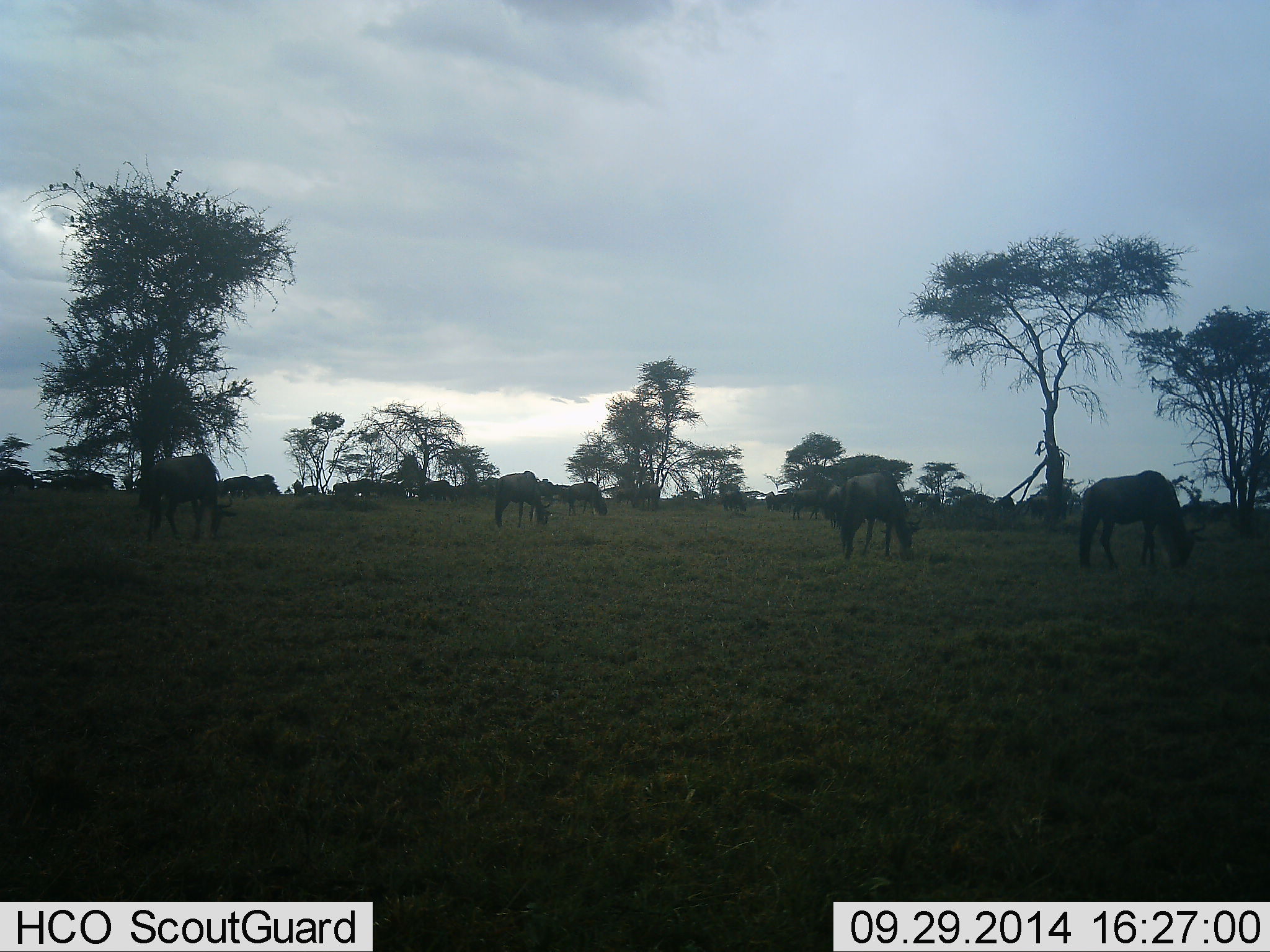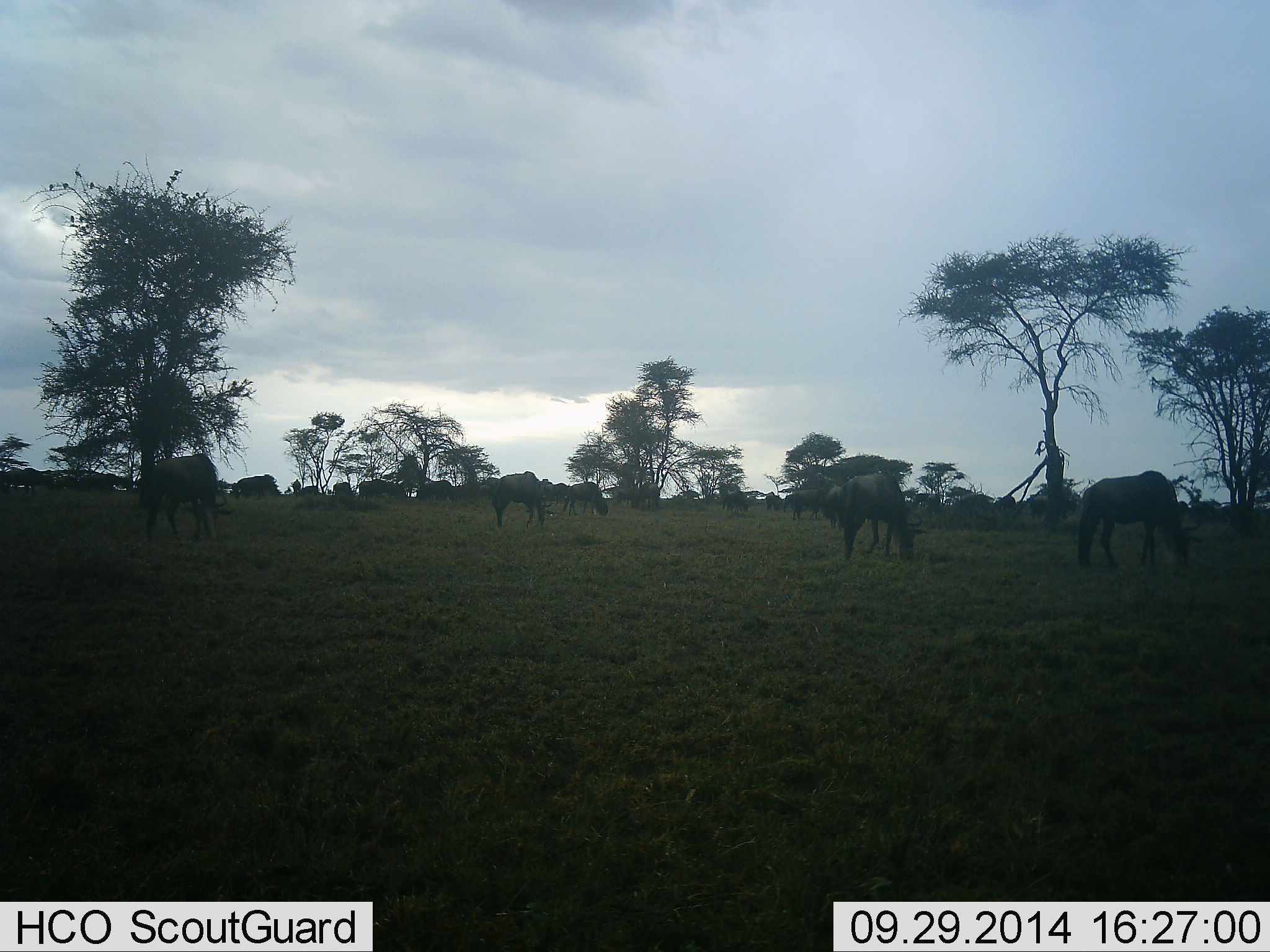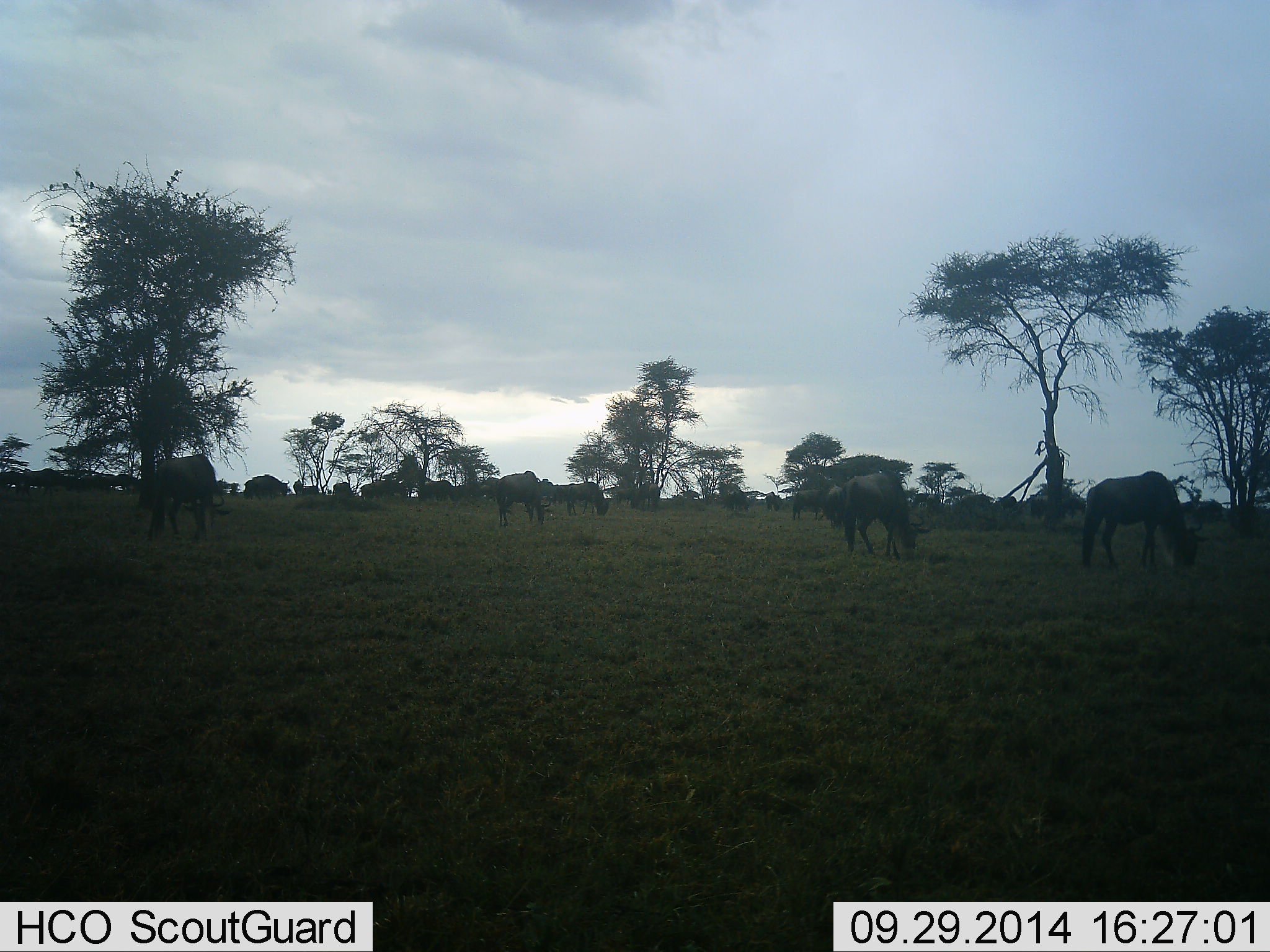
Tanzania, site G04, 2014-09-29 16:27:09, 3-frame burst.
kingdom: Animalia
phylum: Chordata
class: Mammalia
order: Artiodactyla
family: Bovidae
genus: Connochaetes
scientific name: Connochaetes taurinus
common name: blue wildebeest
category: wildebeest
Wildebeest (blue wildebeest) (Connochaetes taurinus), count 11-50. Behavior (volunteer vote fractions): standing 27%, resting 0%, moving 27%, interacting 0%. Young present (vote fraction): 0%. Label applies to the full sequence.